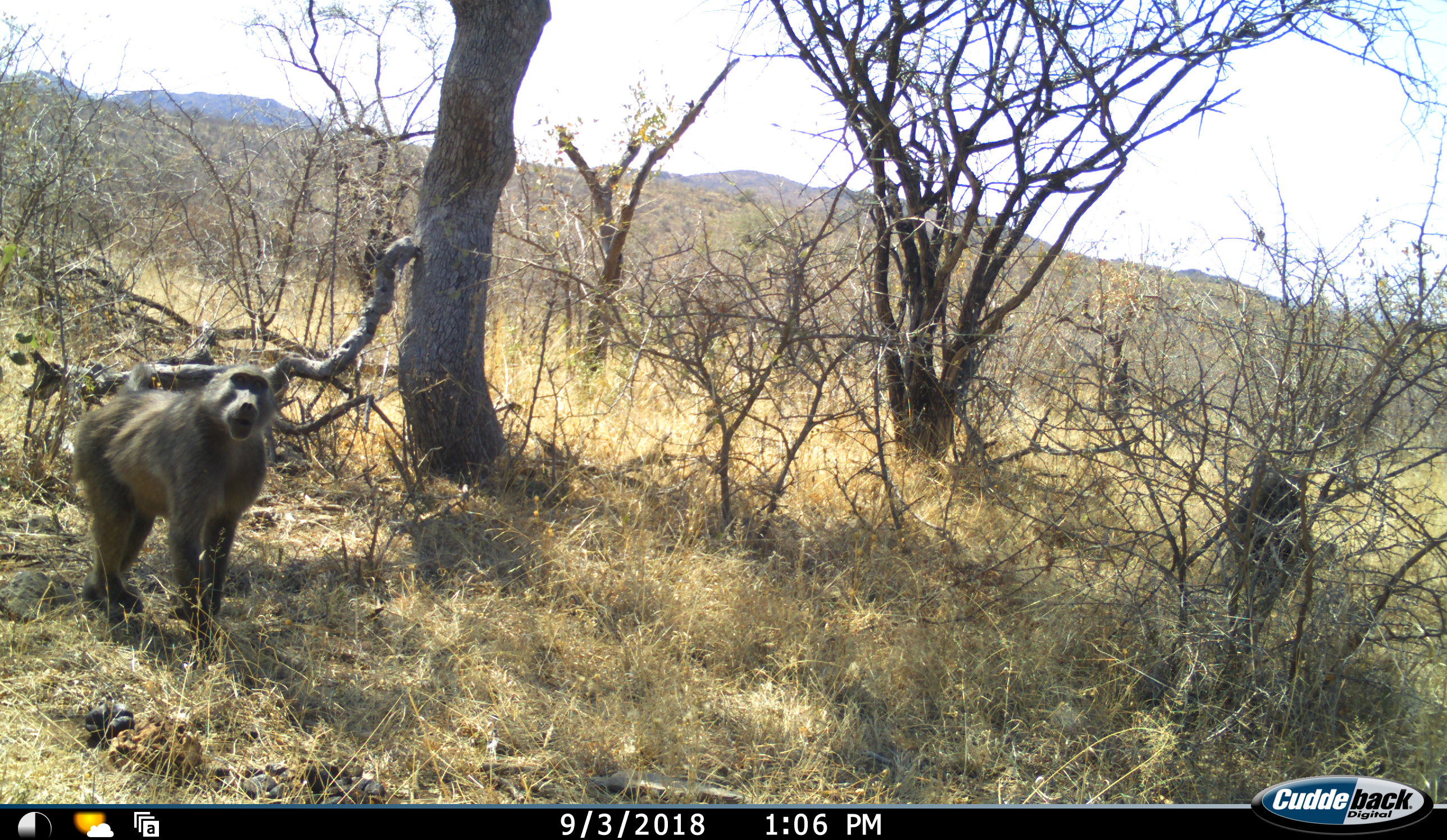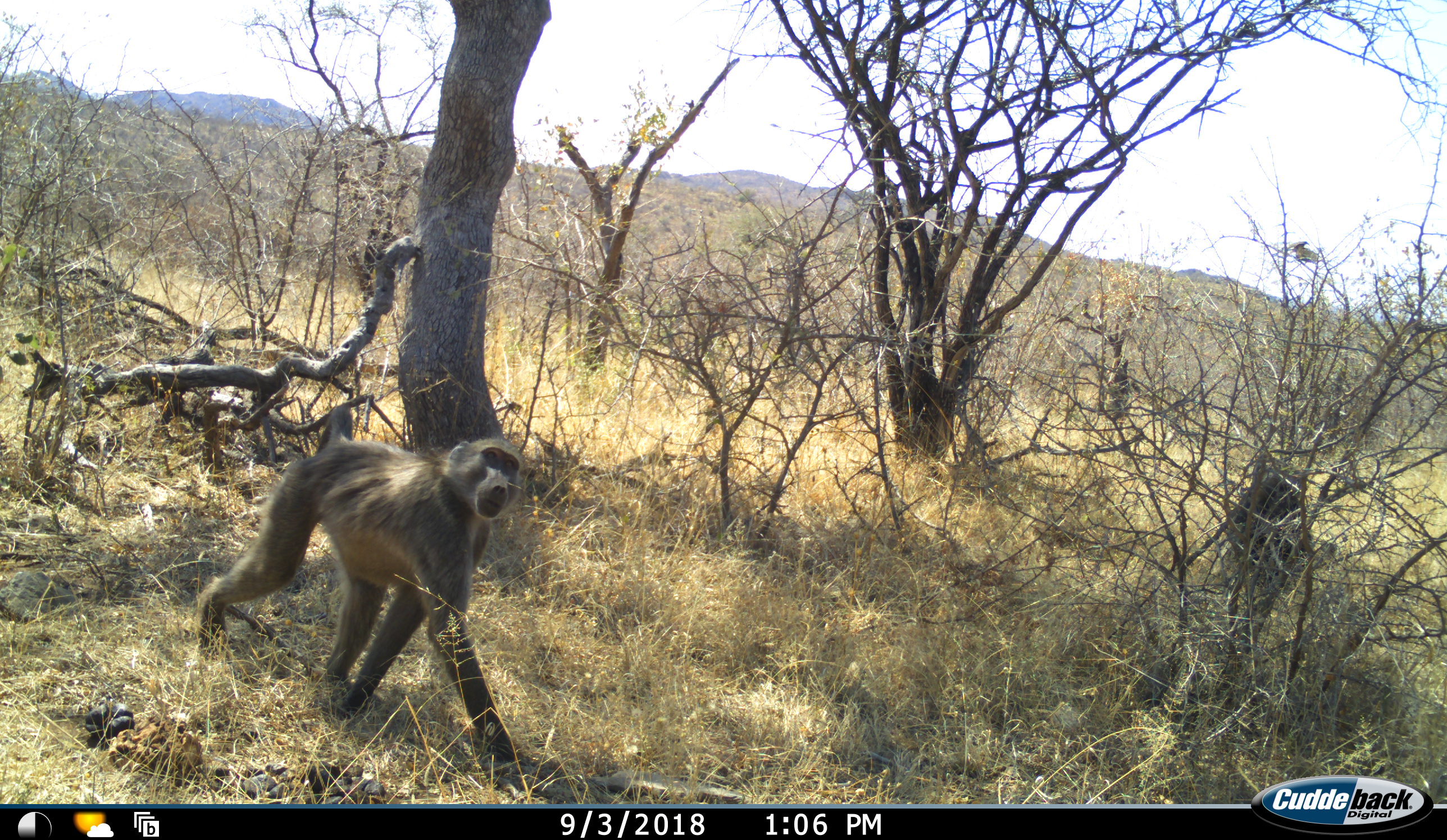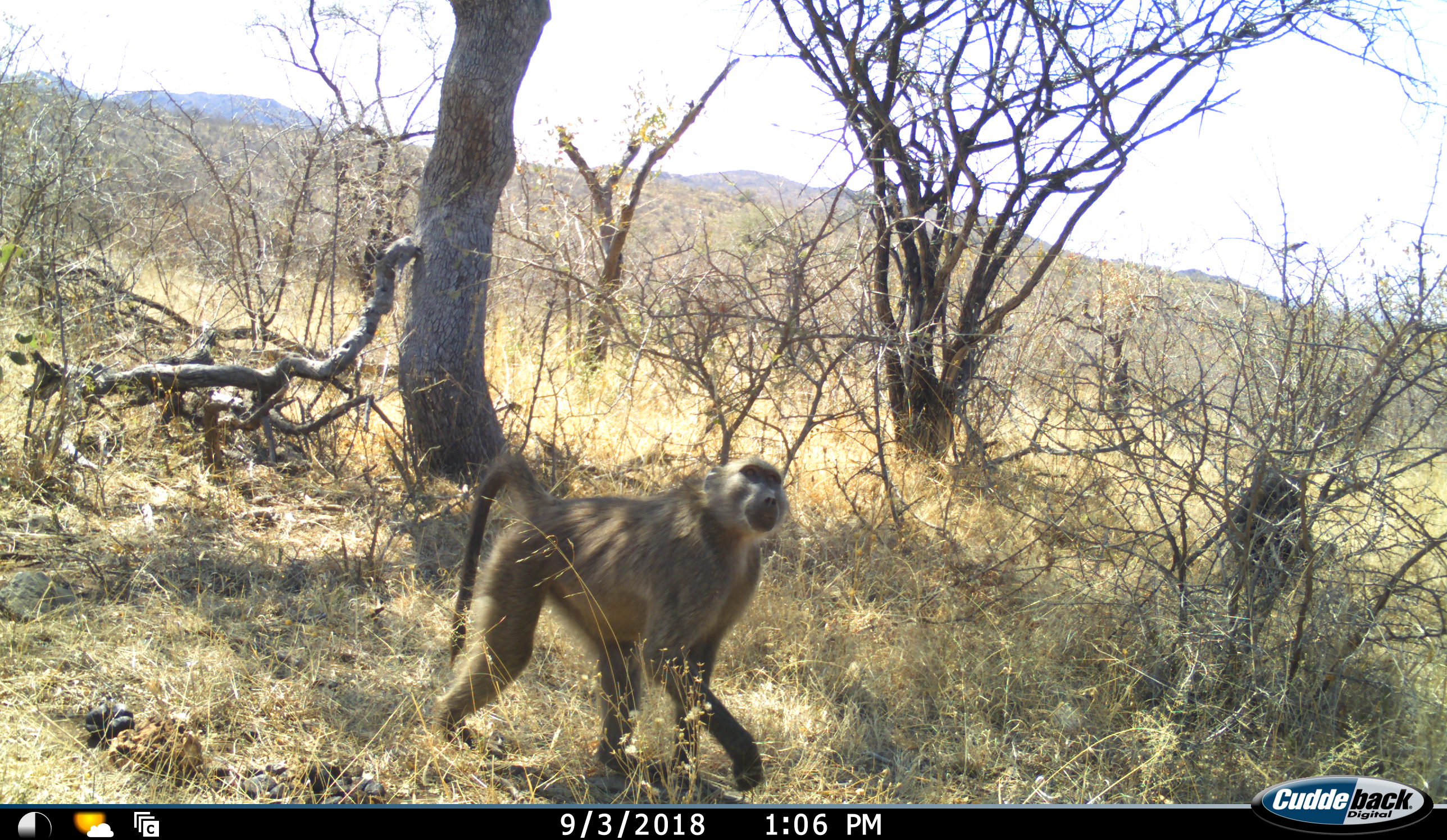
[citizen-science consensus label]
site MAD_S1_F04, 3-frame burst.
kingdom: Animalia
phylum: Chordata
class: Mammalia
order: Primates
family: Cercopithecidae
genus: Papio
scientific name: Papio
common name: baboon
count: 1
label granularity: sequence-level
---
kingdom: Animalia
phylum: Chordata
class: Aves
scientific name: Aves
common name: bird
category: birdother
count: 1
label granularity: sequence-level